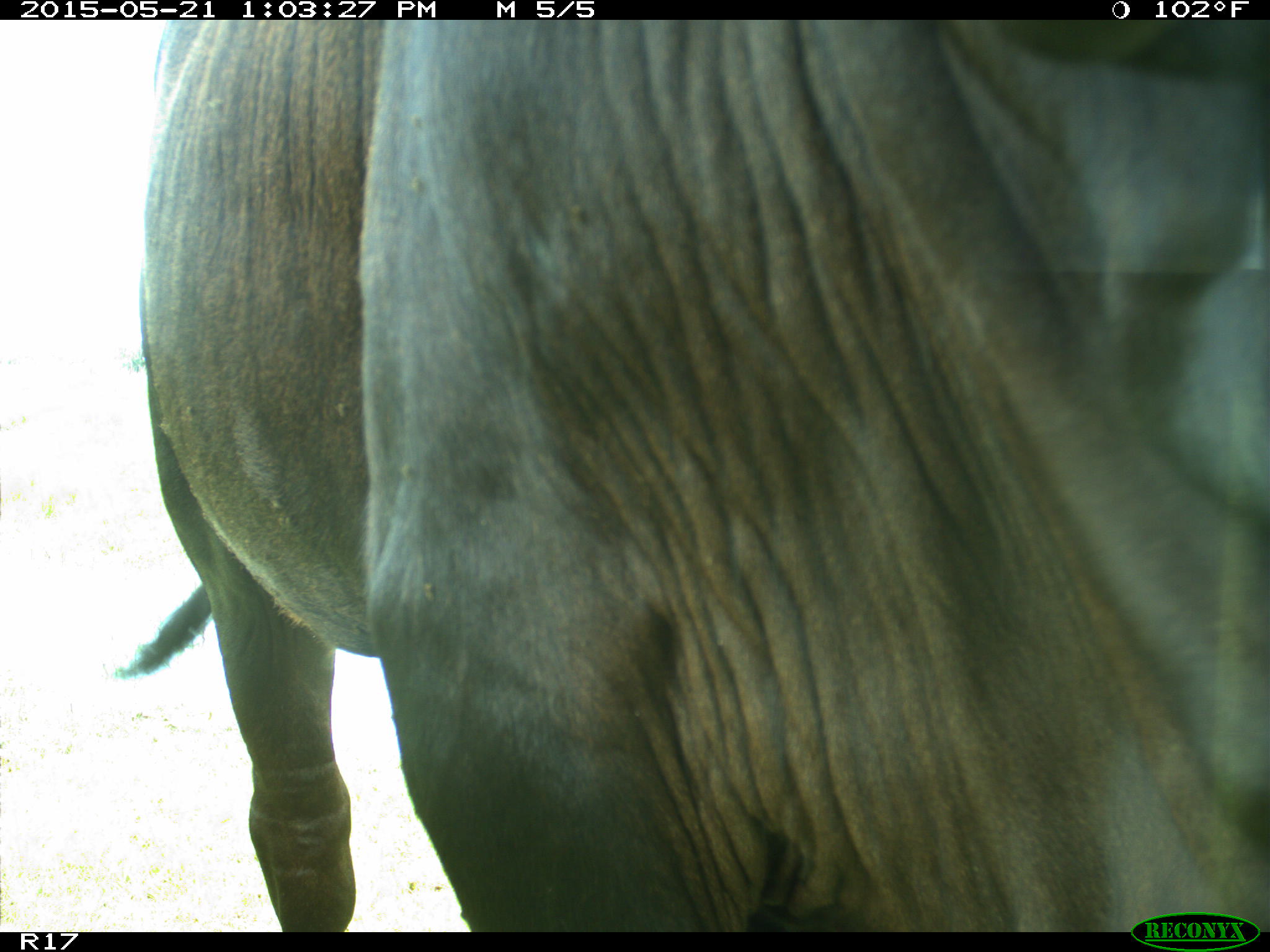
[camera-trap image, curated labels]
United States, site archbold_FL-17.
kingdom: Animalia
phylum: Chordata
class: Mammalia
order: Artiodactyla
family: Bovidae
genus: Bos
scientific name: Bos taurus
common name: domestic cow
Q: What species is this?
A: Bos taurus (domestic cow).